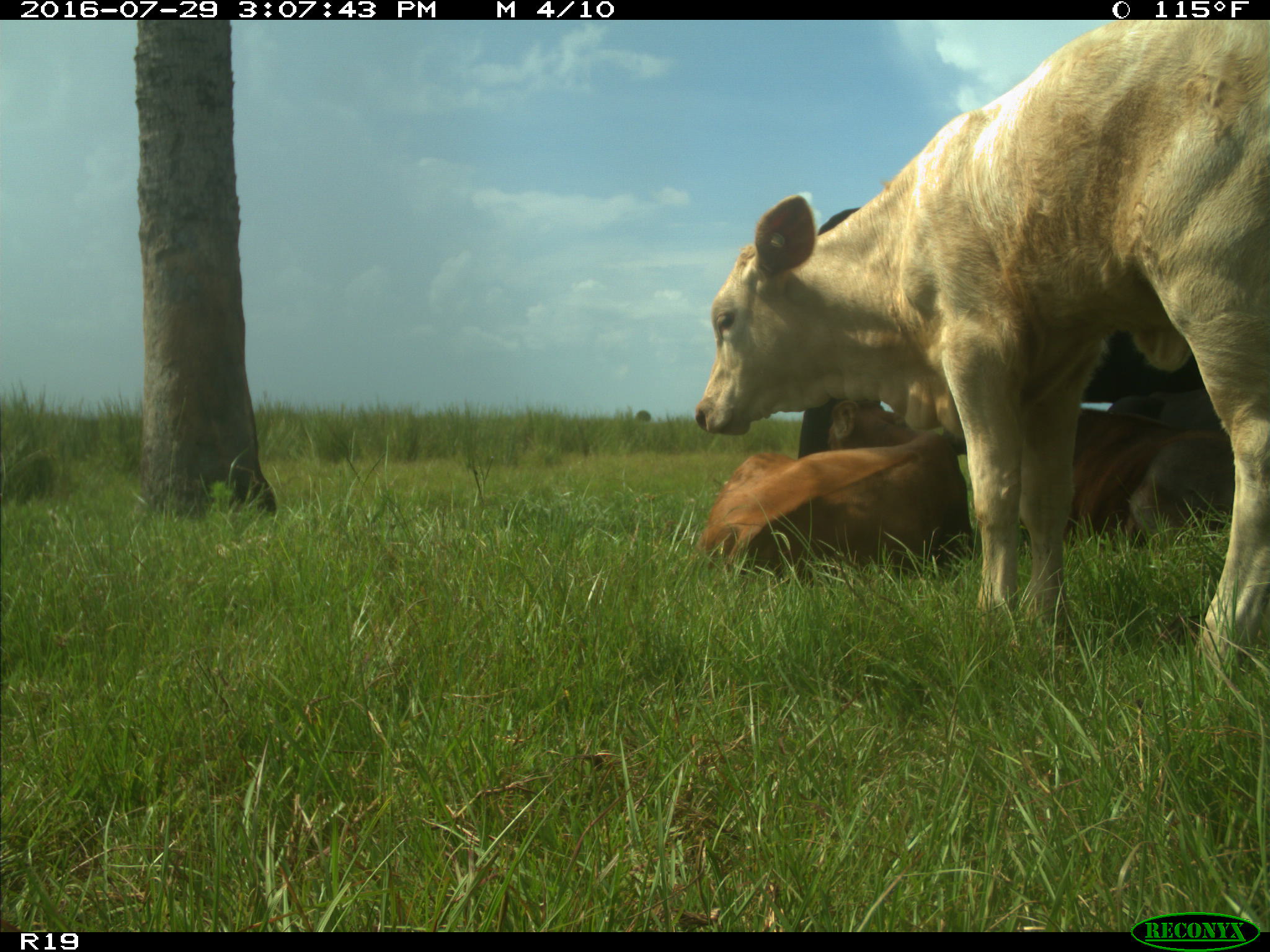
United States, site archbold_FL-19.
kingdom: Animalia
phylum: Chordata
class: Mammalia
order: Artiodactyla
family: Bovidae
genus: Bos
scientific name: Bos taurus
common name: domestic cow